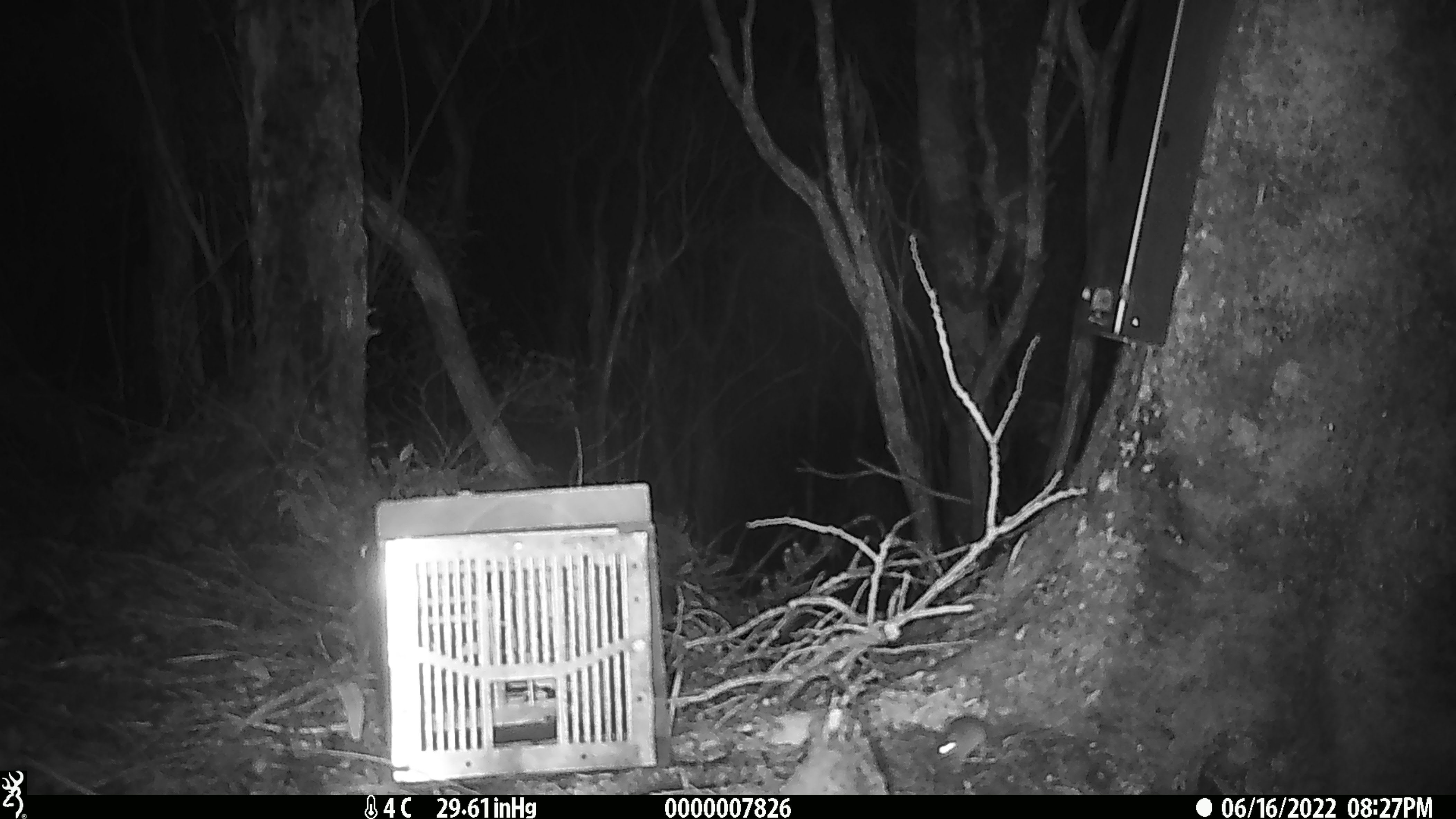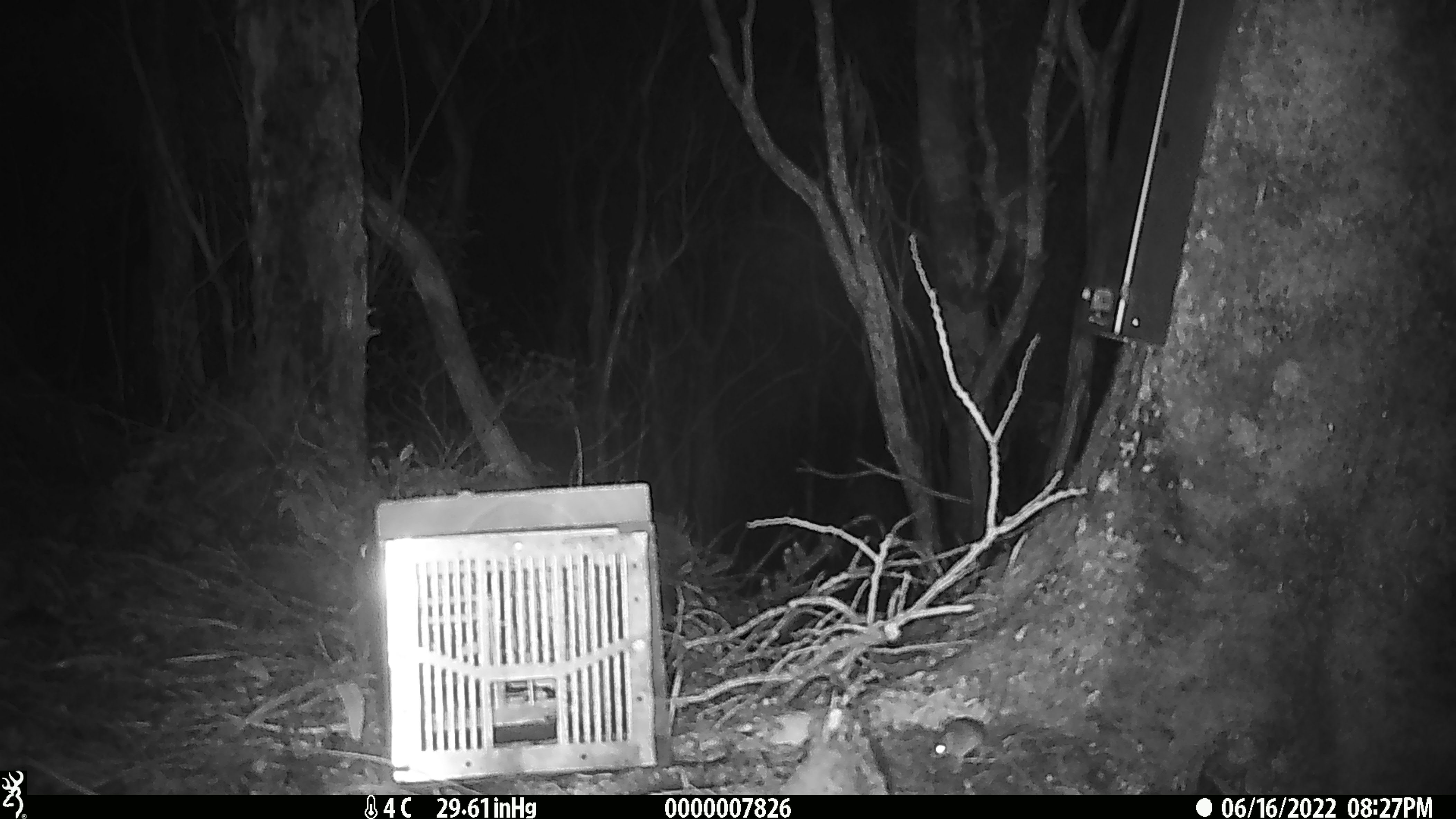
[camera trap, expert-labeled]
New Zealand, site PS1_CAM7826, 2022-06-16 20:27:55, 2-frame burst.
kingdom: Animalia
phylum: Chordata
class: Mammalia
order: Rodentia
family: Muridae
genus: Mus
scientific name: Mus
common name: mouse